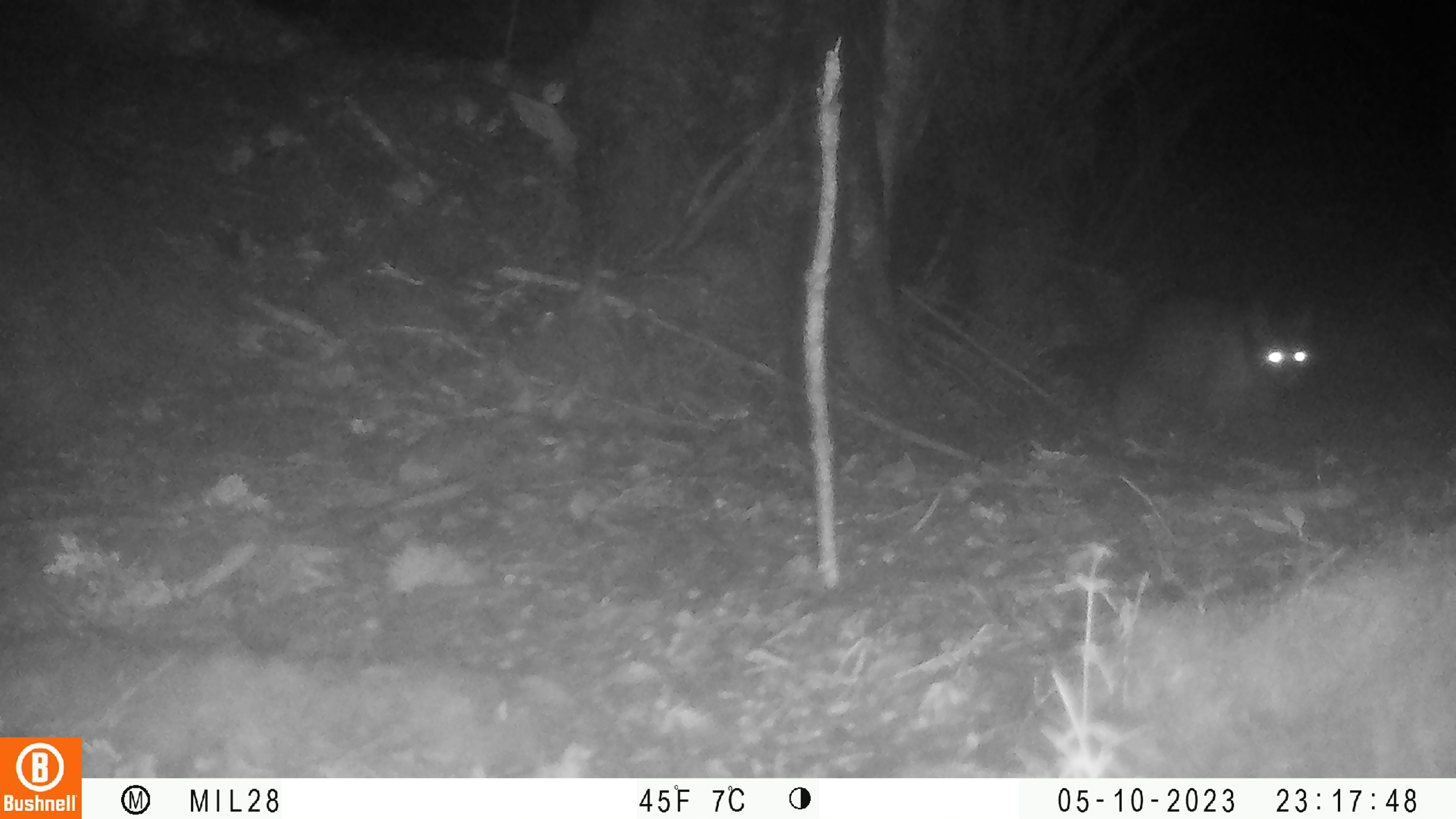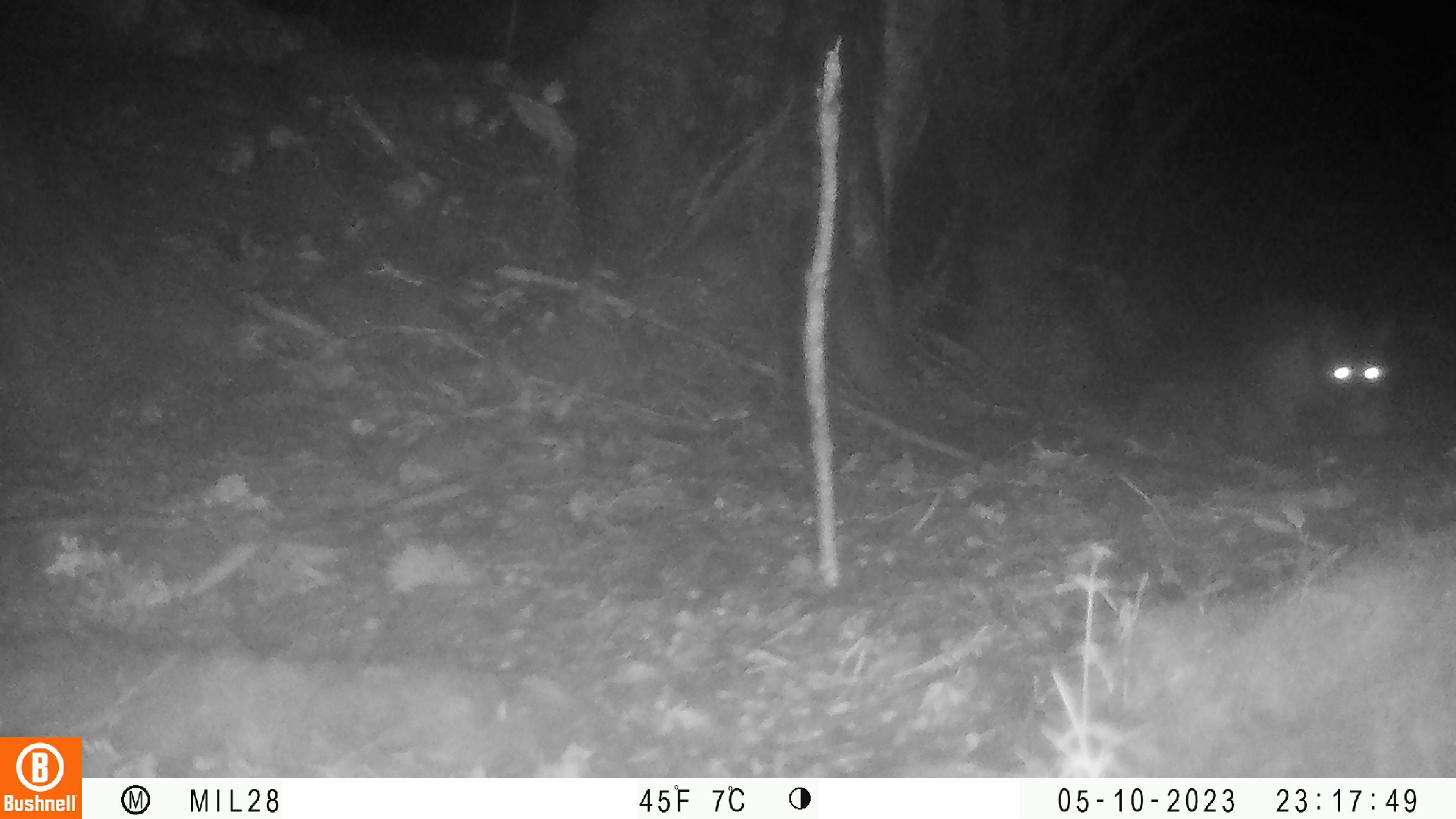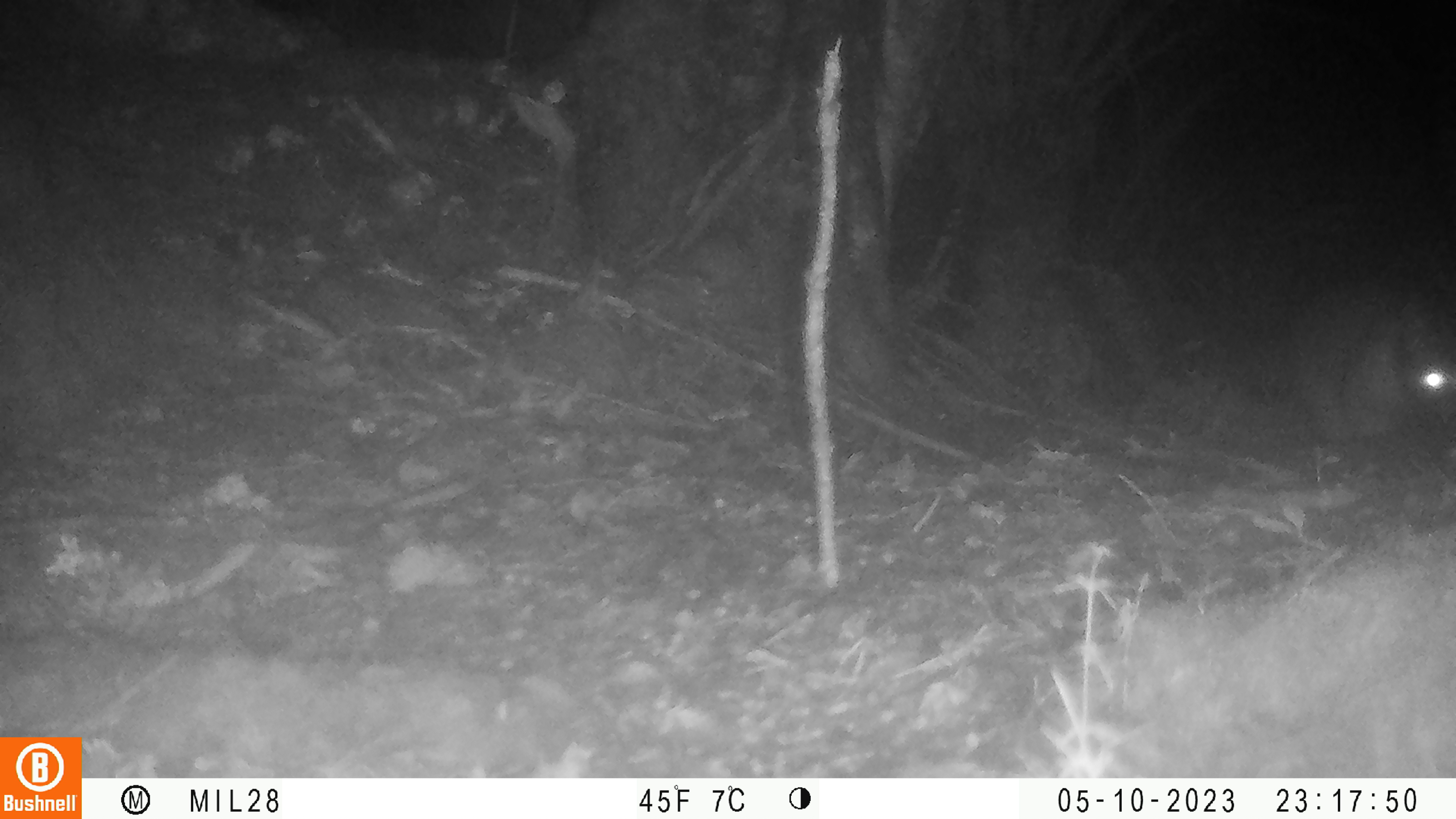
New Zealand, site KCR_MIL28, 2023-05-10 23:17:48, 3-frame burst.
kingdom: Animalia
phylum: Chordata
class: Mammalia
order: Diprotodontia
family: Phalangeridae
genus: Trichosurus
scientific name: Trichosurus vulpecula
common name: common brushtail possum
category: possum